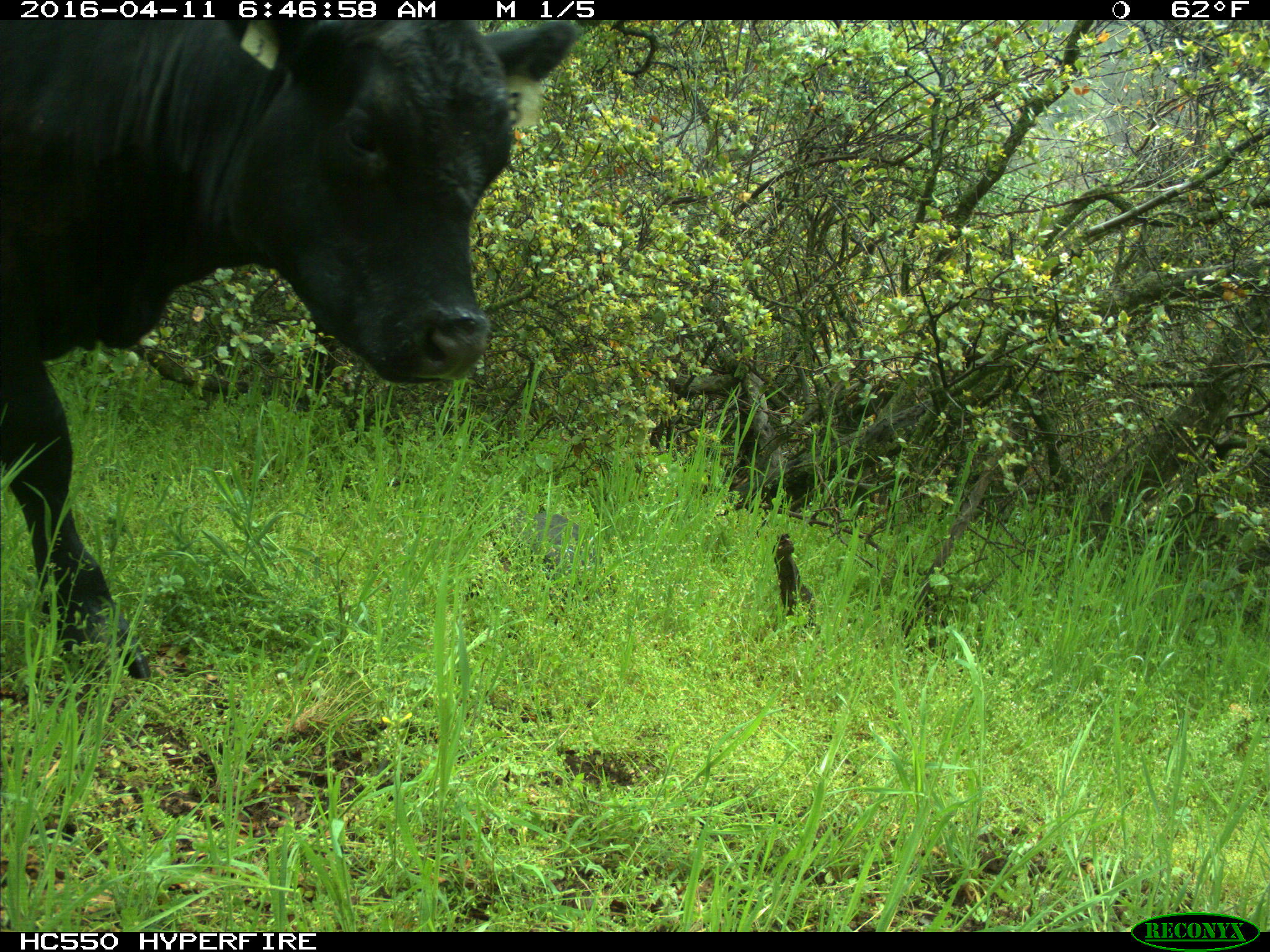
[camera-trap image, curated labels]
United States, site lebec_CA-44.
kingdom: Animalia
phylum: Chordata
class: Mammalia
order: Artiodactyla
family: Bovidae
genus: Bos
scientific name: Bos taurus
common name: domestic cow